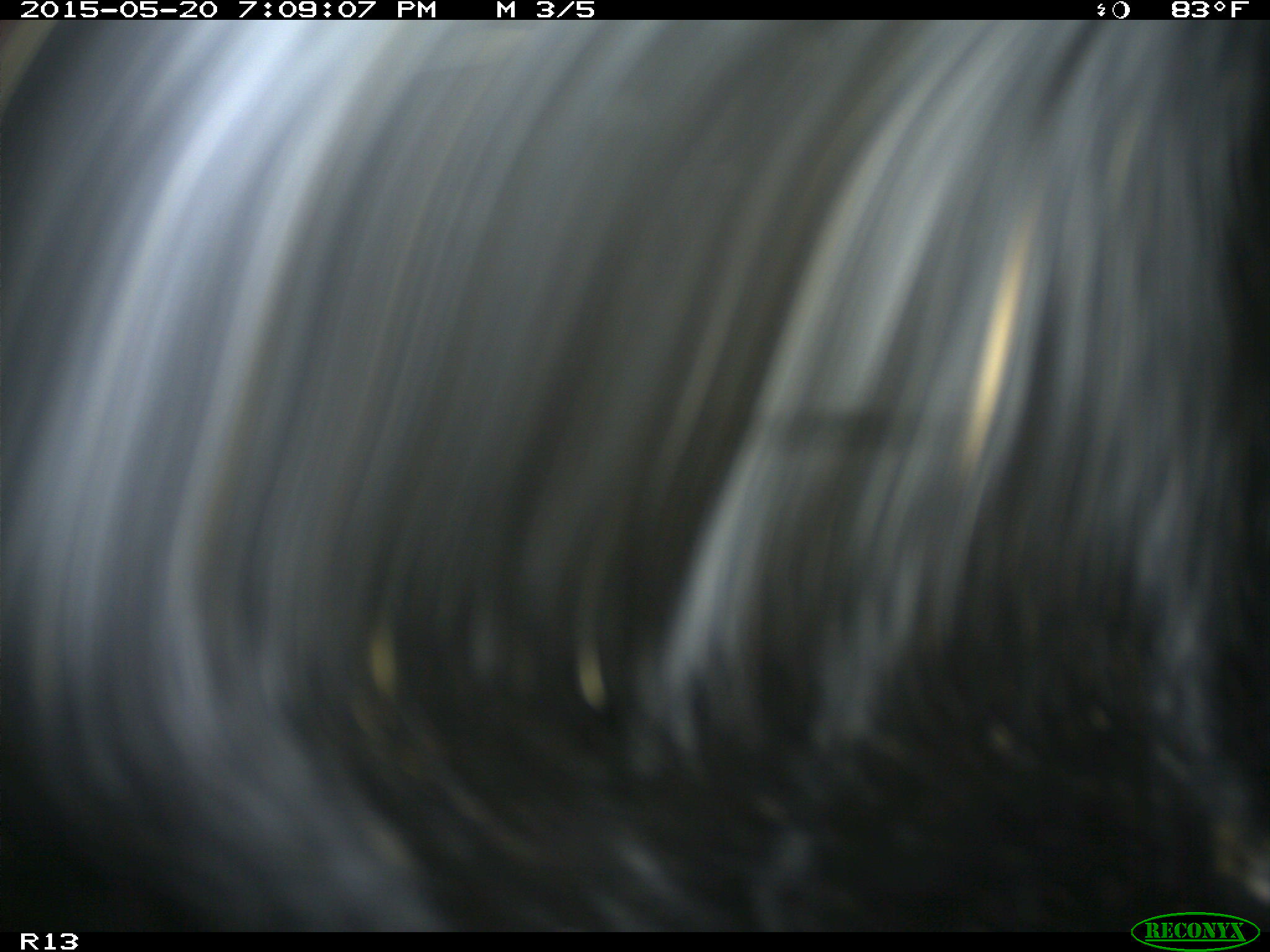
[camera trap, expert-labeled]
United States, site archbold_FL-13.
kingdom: Animalia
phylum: Chordata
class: Mammalia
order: Artiodactyla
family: Bovidae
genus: Bos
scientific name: Bos taurus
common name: domestic cow